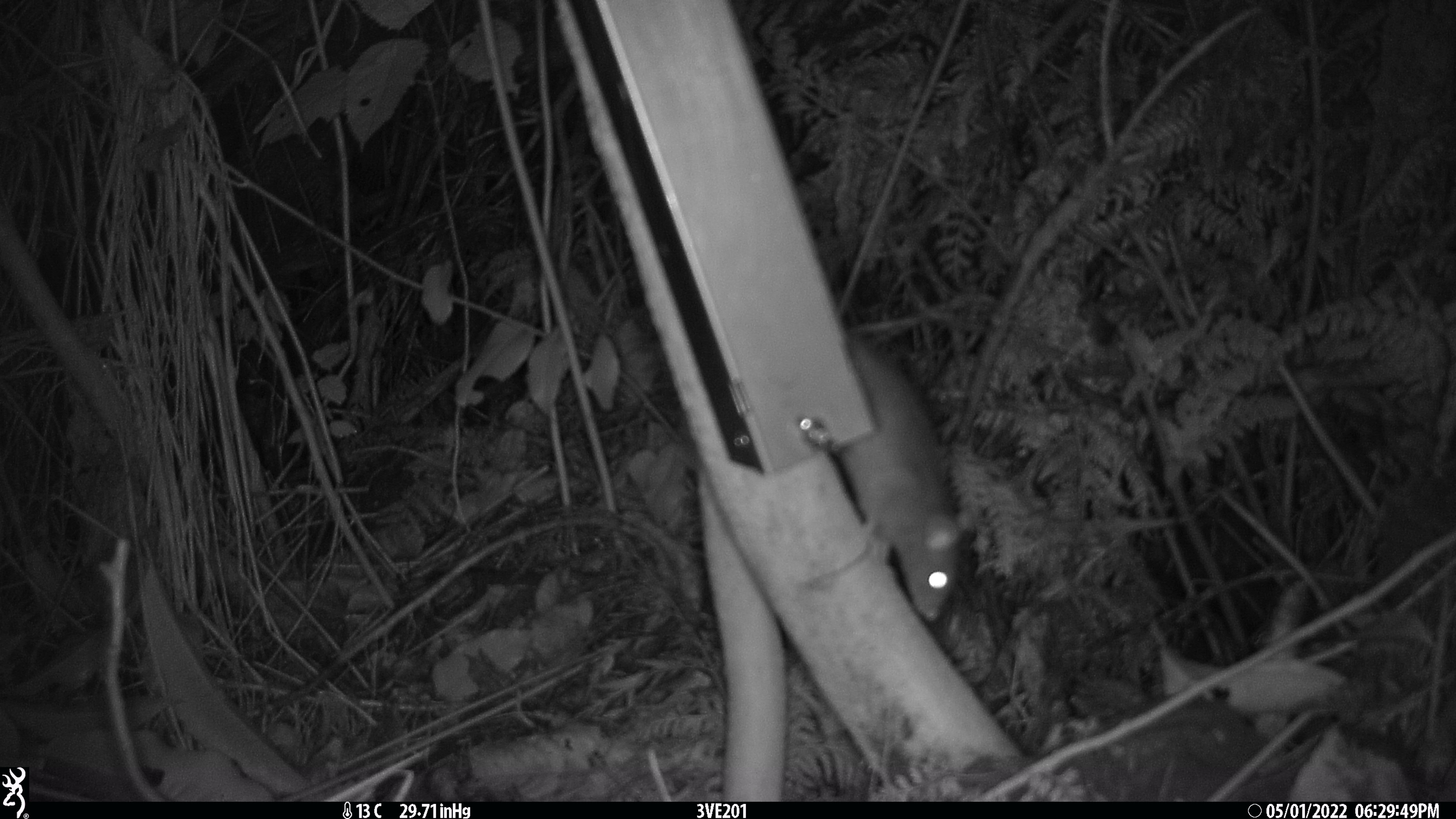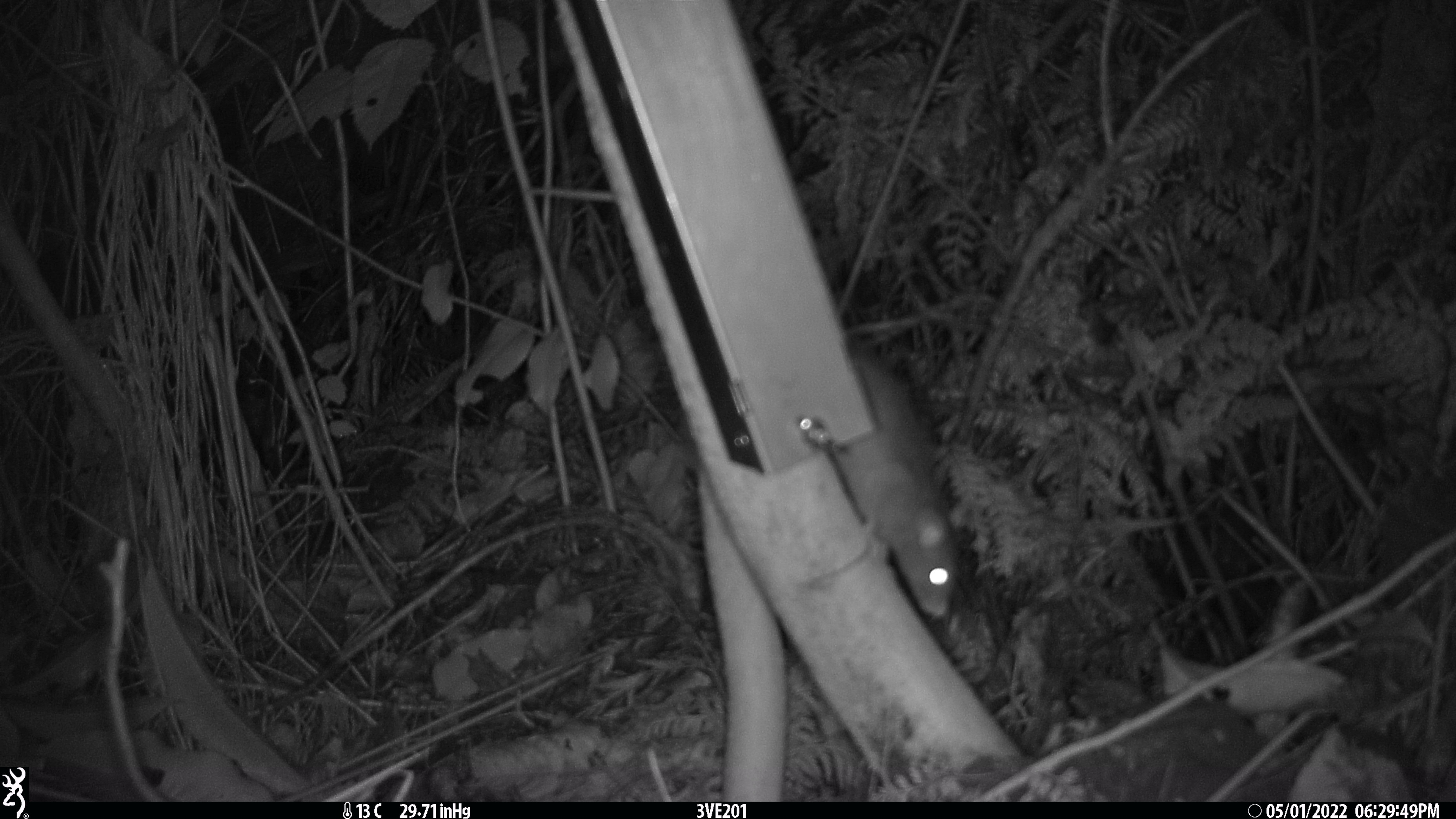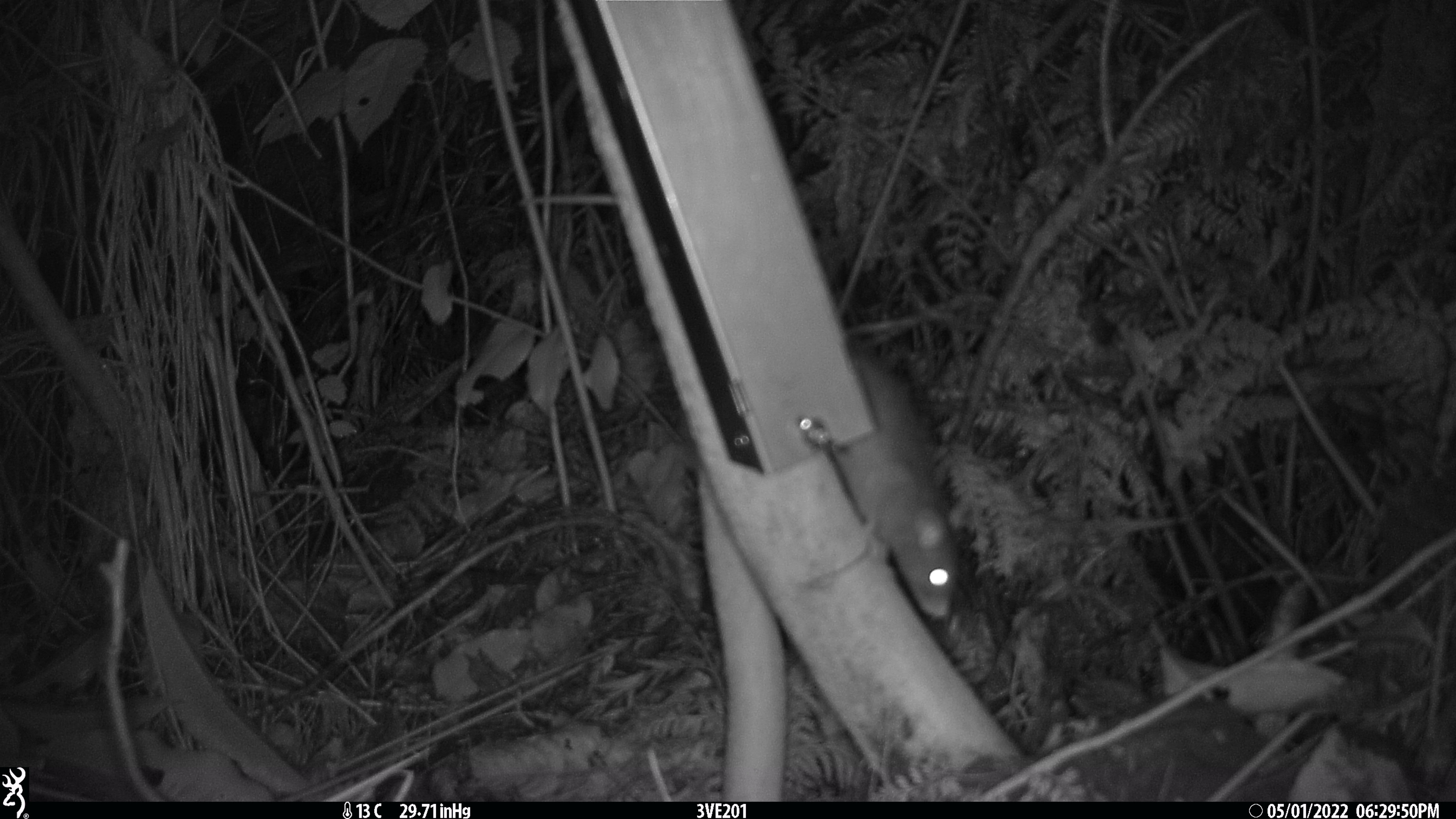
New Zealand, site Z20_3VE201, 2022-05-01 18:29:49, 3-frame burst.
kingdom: Animalia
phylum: Chordata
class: Mammalia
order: Rodentia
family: Muridae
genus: Rattus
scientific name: Rattus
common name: rat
Rat (Rattus).